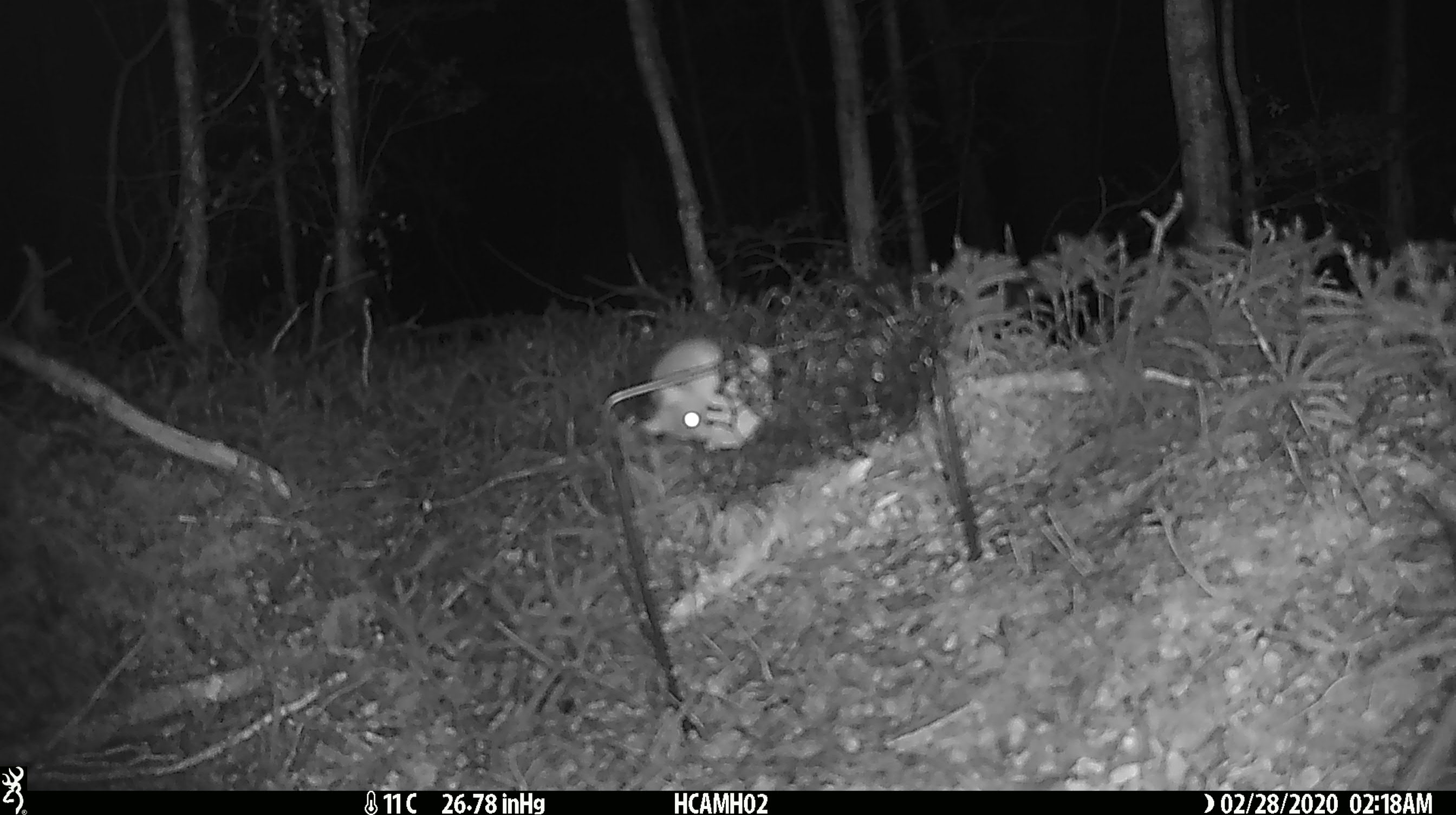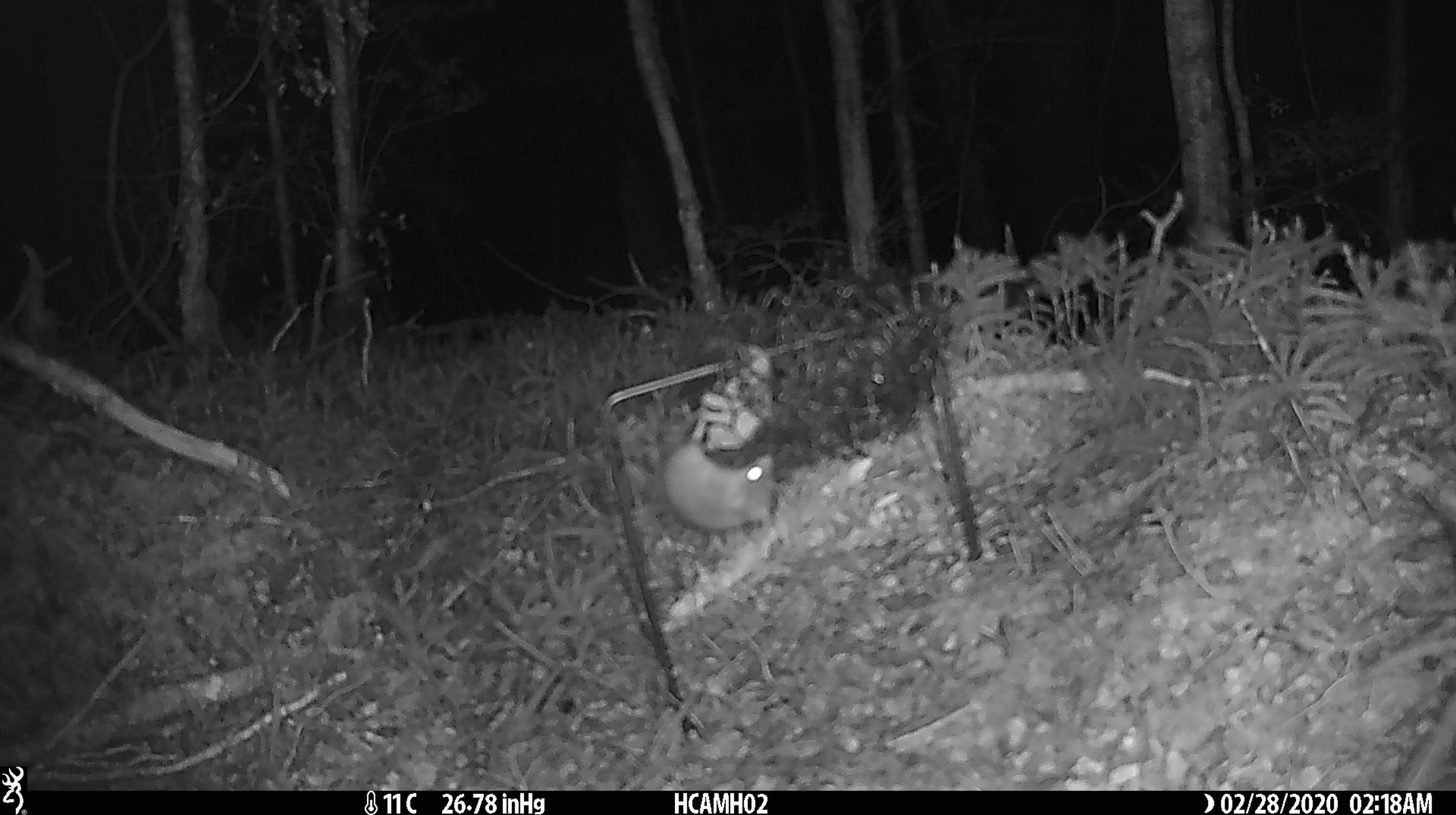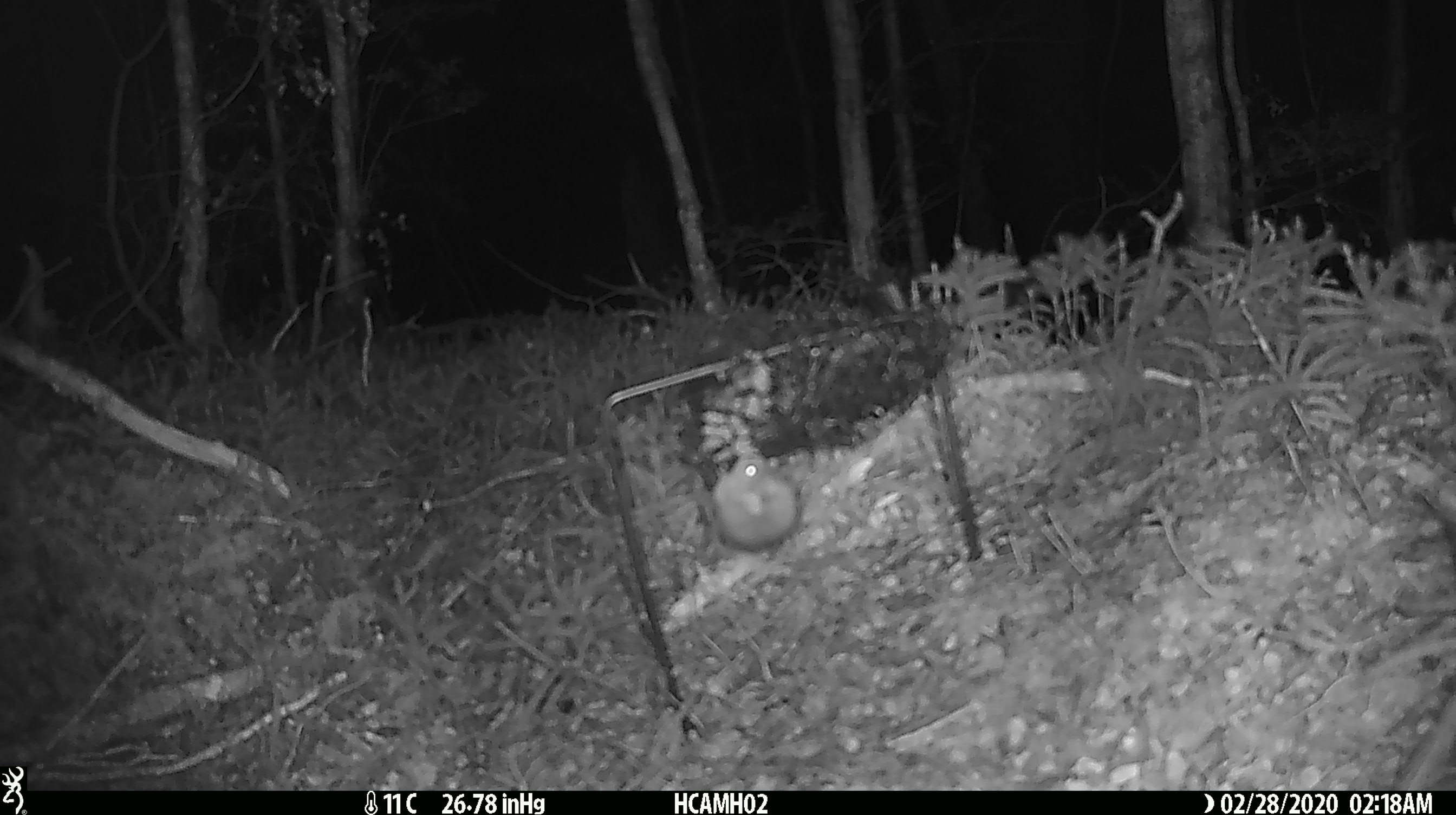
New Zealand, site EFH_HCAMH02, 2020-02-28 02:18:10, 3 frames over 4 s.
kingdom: Animalia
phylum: Chordata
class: Mammalia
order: Rodentia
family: Muridae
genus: Mus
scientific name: Mus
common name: mouse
Mouse (Mus).